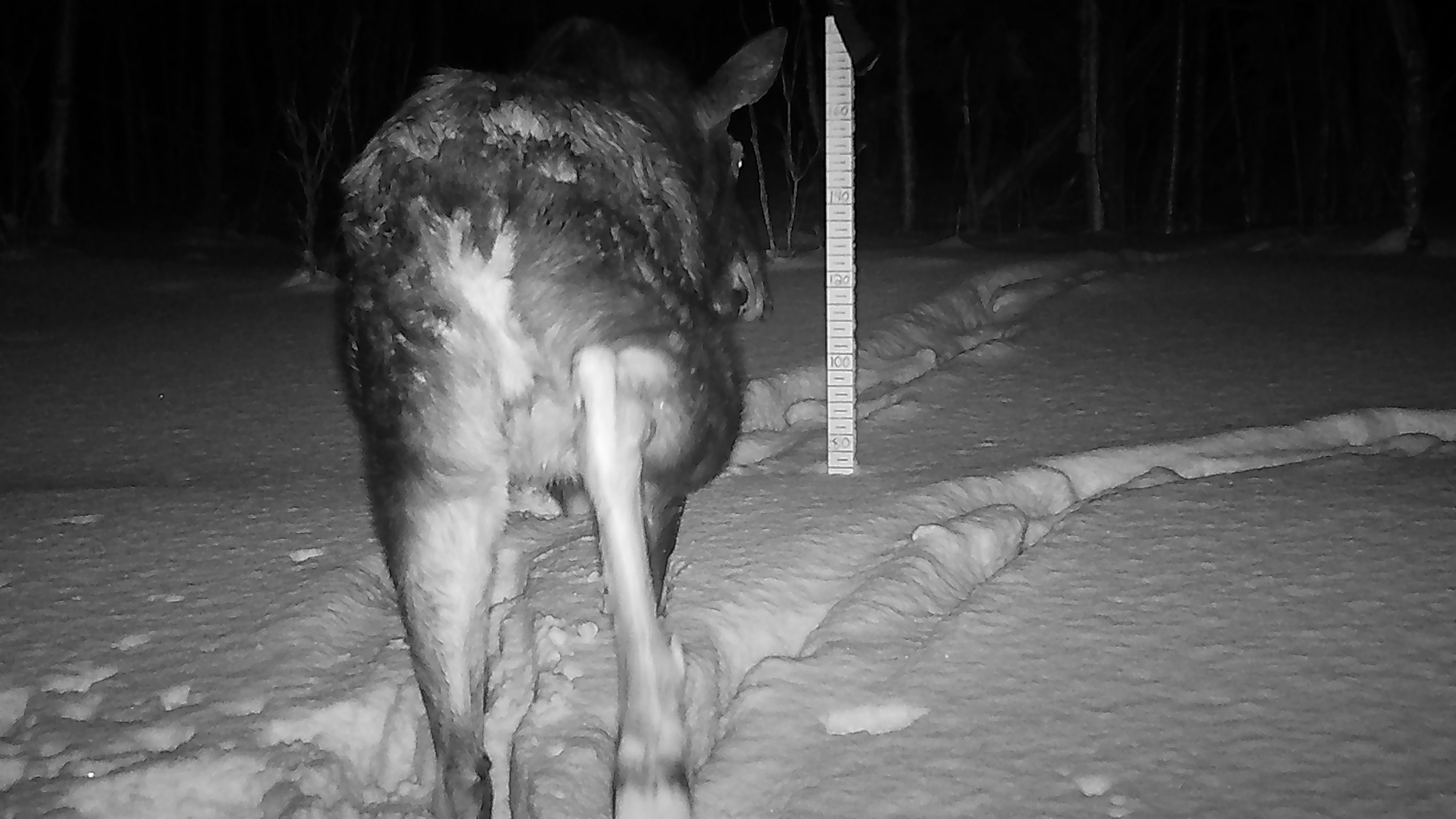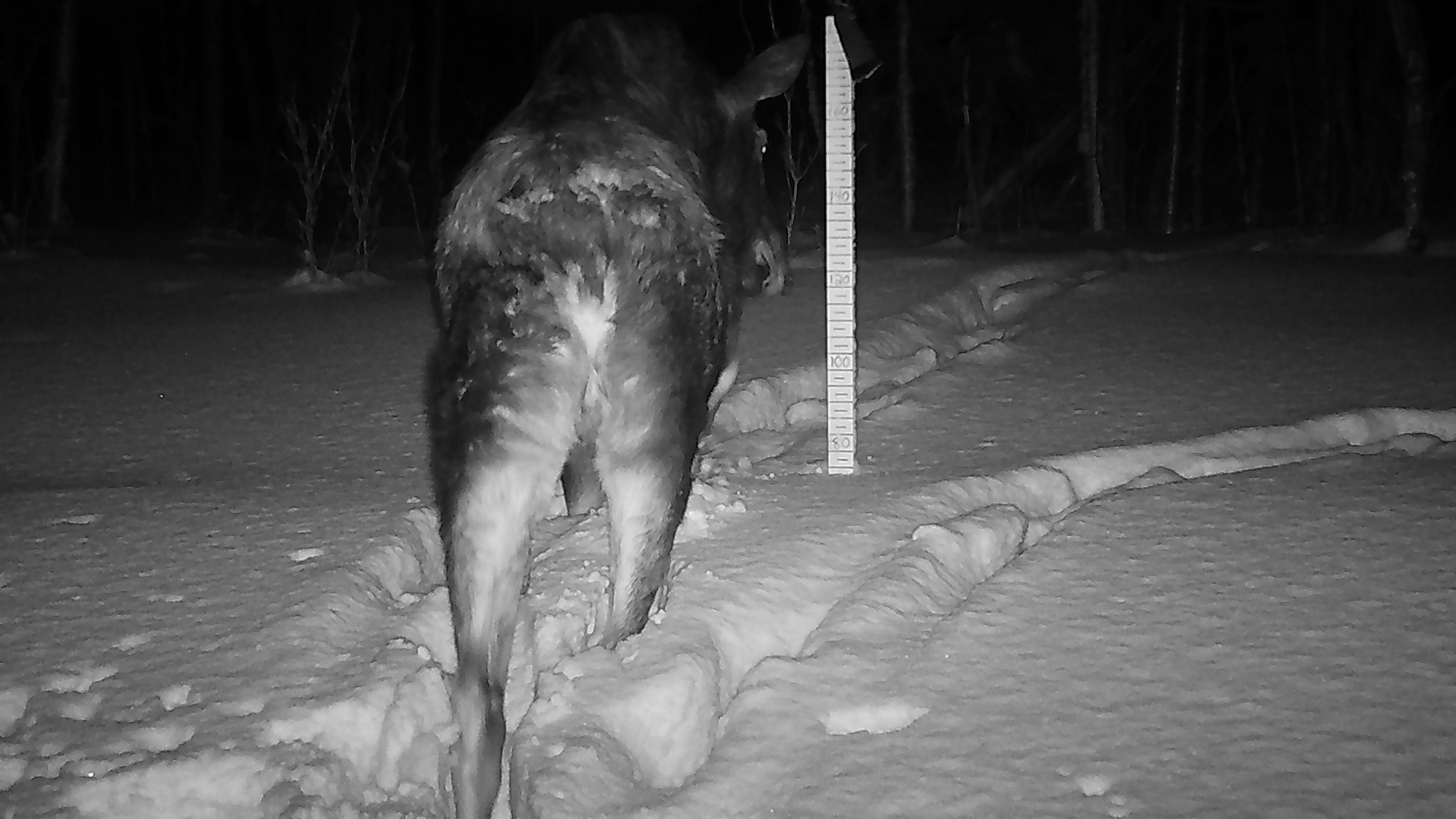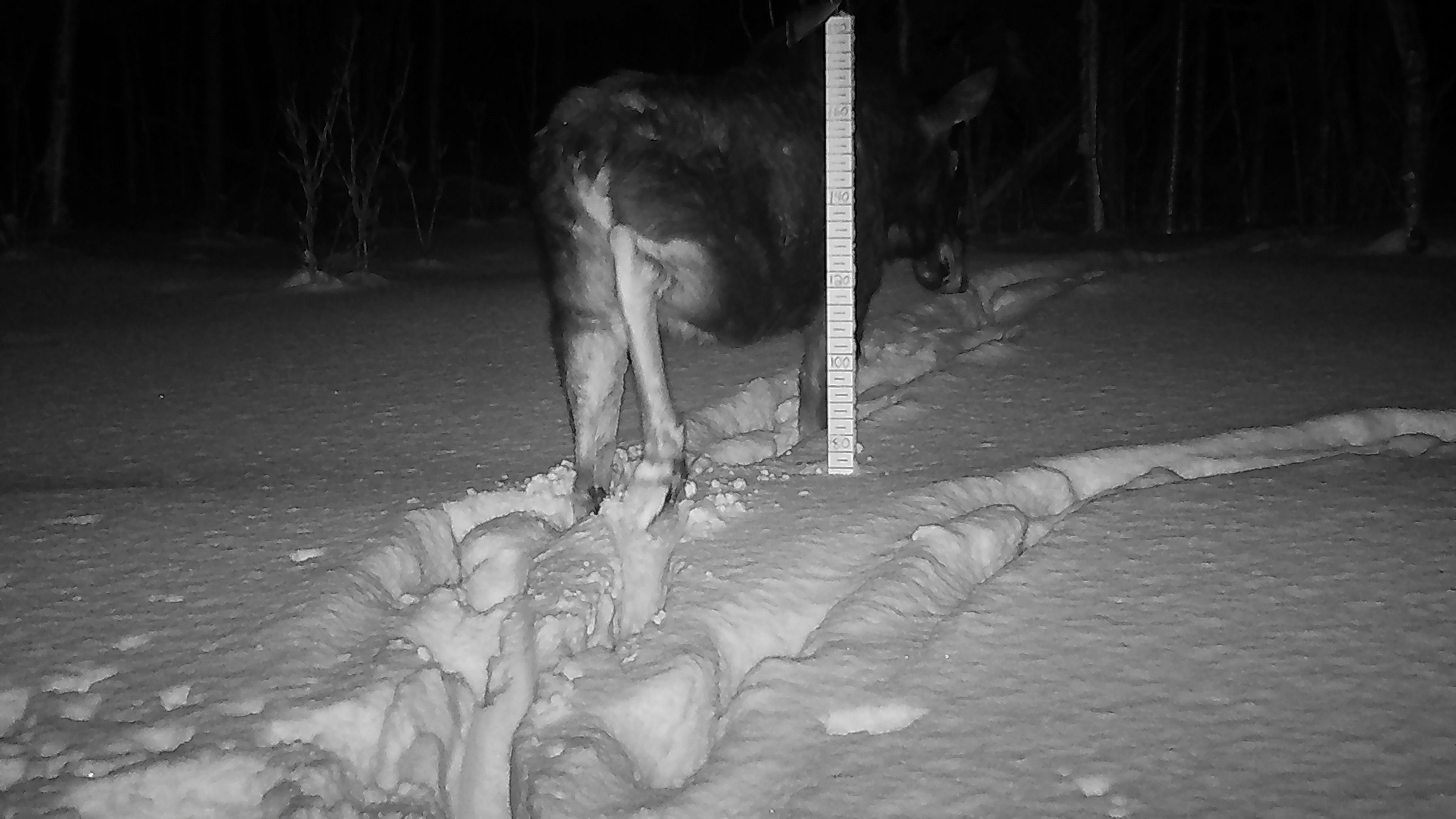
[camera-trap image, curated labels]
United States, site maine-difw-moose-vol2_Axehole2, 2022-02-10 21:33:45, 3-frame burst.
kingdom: Animalia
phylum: Chordata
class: Mammalia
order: Artiodactyla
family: Cervidae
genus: Alces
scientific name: Alces alces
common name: moose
Moose (Alces alces).